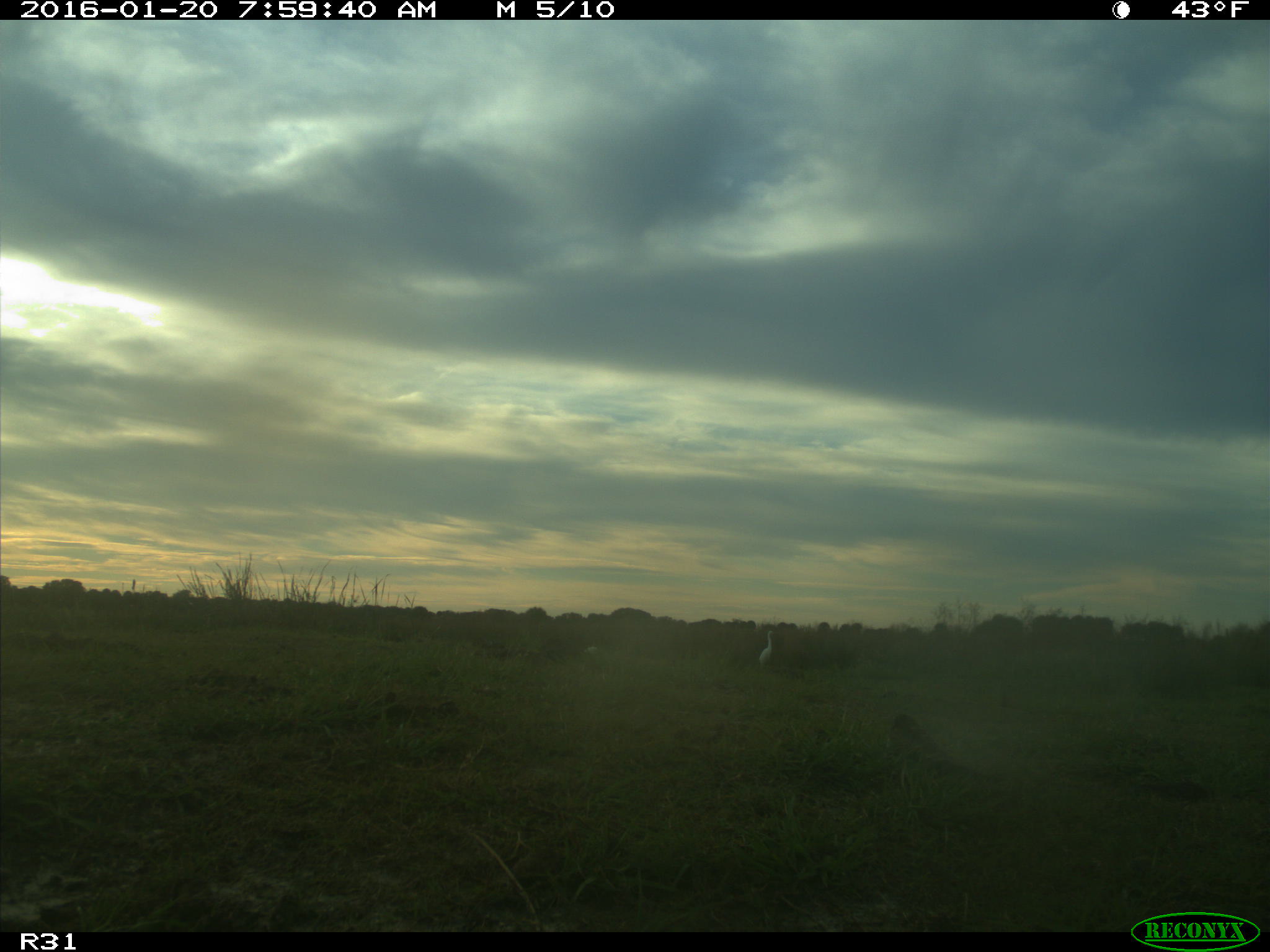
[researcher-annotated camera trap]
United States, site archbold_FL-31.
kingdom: Animalia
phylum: Chordata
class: Aves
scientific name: Aves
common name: birds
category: unidentified bird